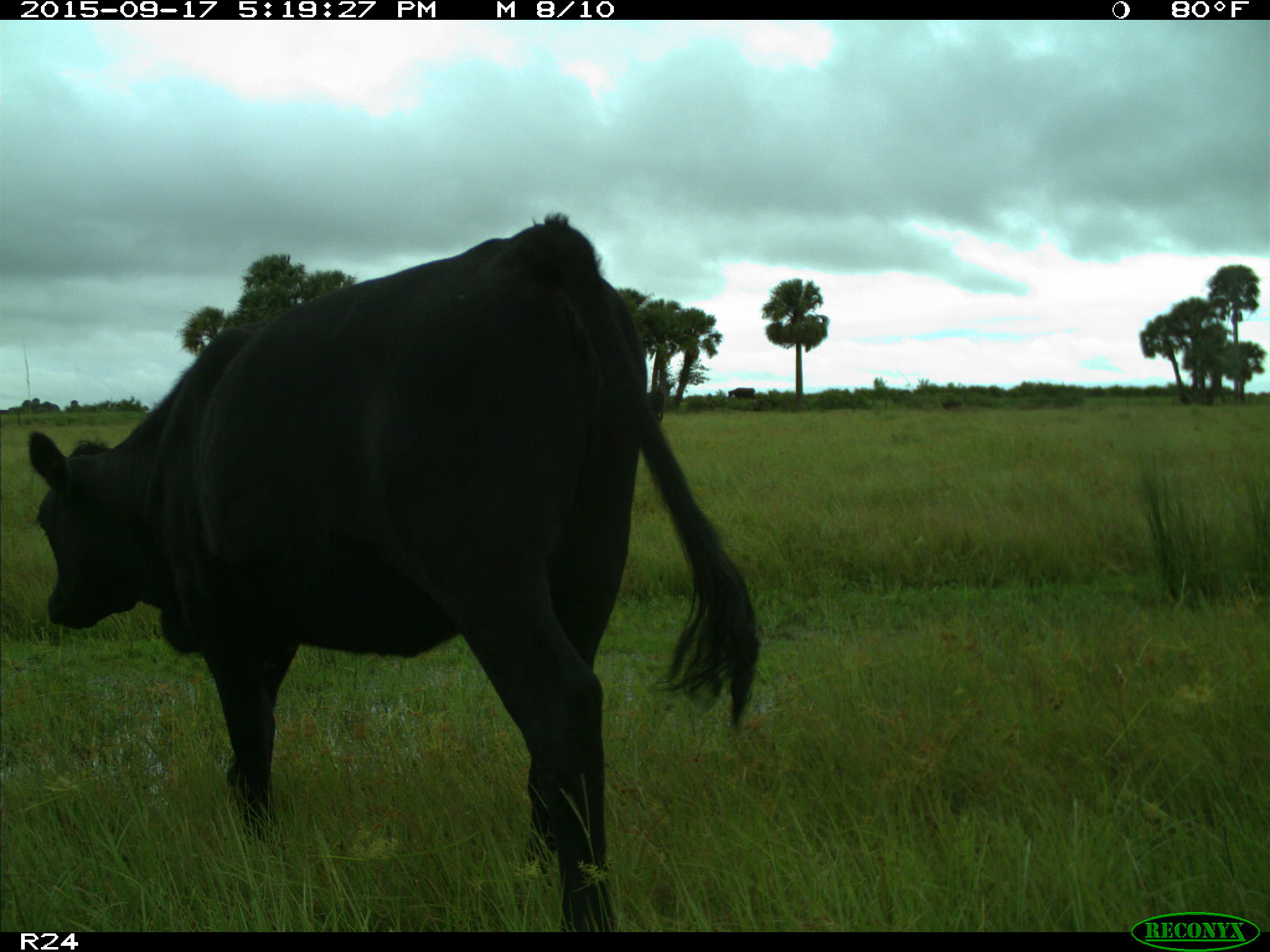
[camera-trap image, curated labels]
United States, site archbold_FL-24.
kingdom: Animalia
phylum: Chordata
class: Mammalia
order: Artiodactyla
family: Bovidae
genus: Bos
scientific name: Bos taurus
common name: domestic cow